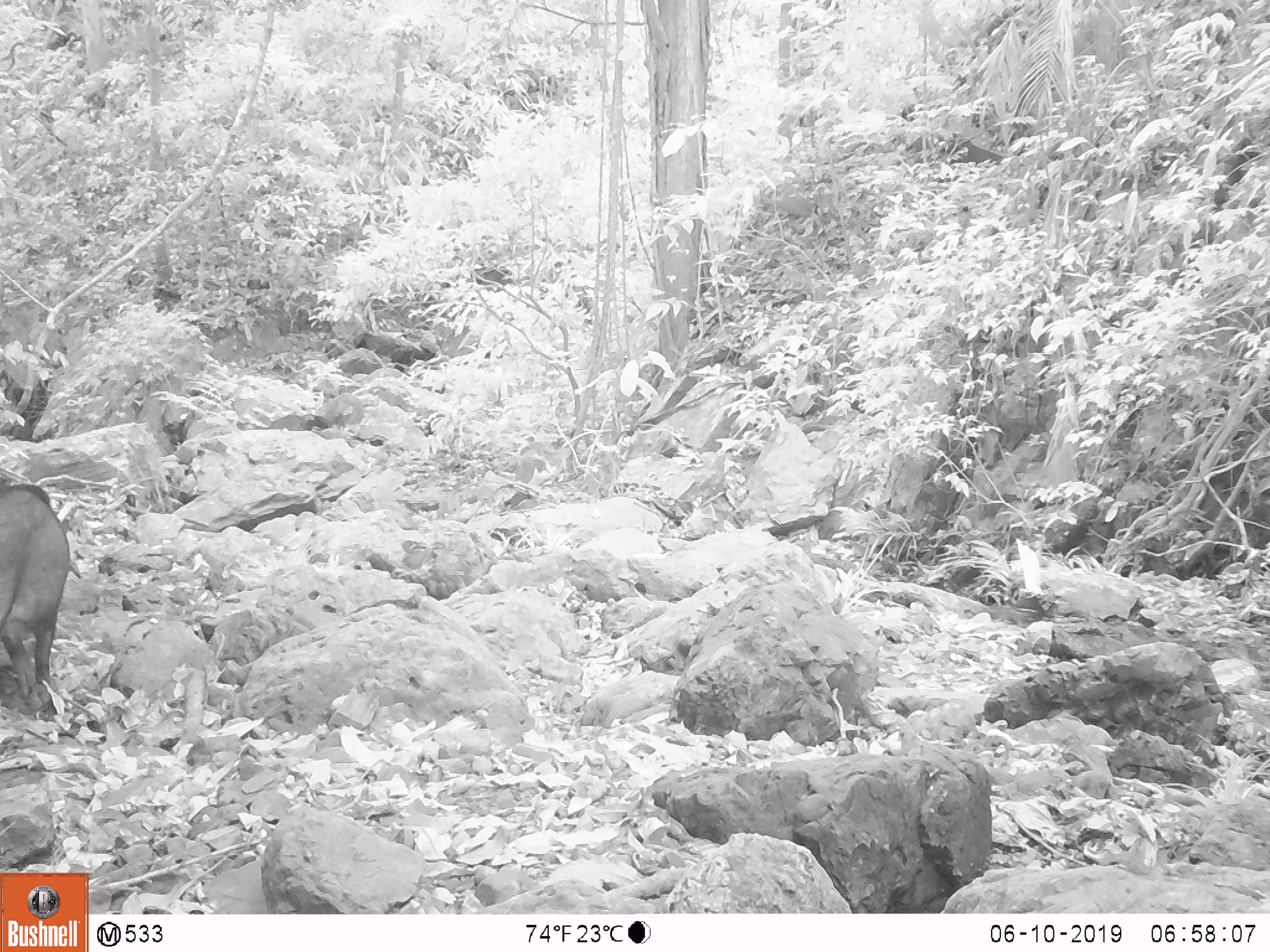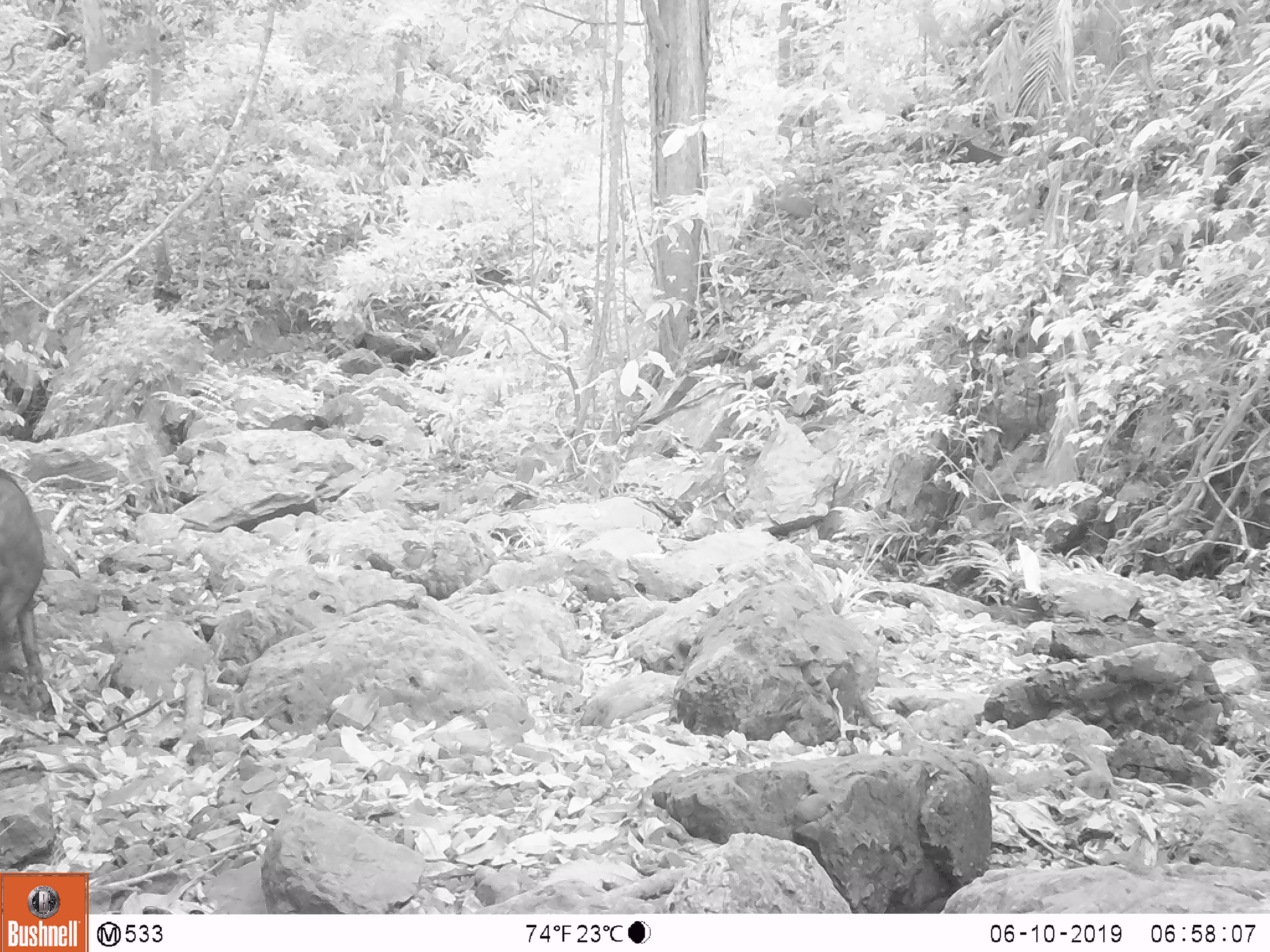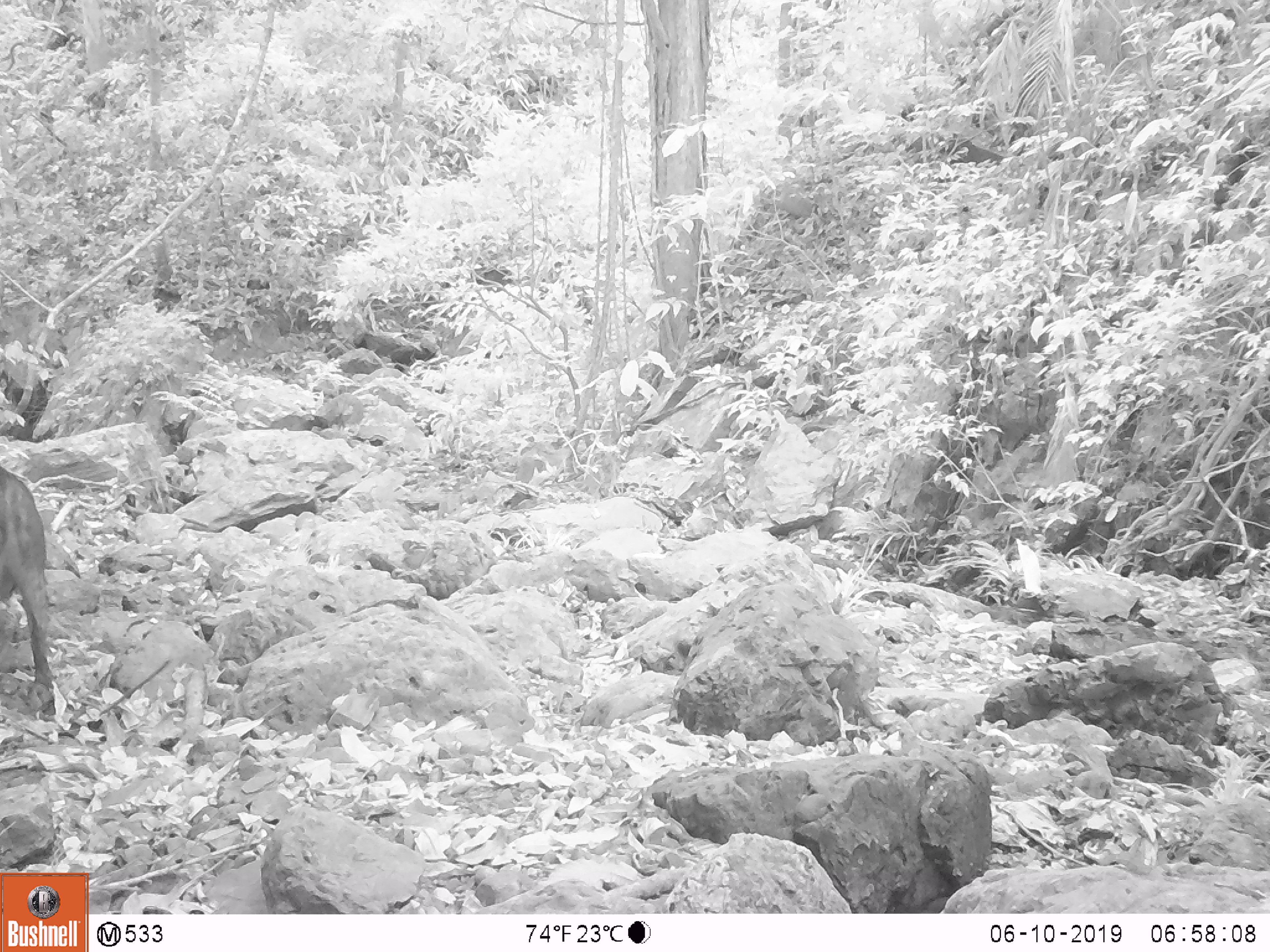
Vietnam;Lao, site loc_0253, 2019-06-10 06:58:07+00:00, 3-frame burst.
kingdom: Animalia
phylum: Chordata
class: Mammalia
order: Artiodactyla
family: Suidae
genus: Sus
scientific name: Sus scrofa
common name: eurasian wild pig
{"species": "eurasian wild pig (Sus scrofa)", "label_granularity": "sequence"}